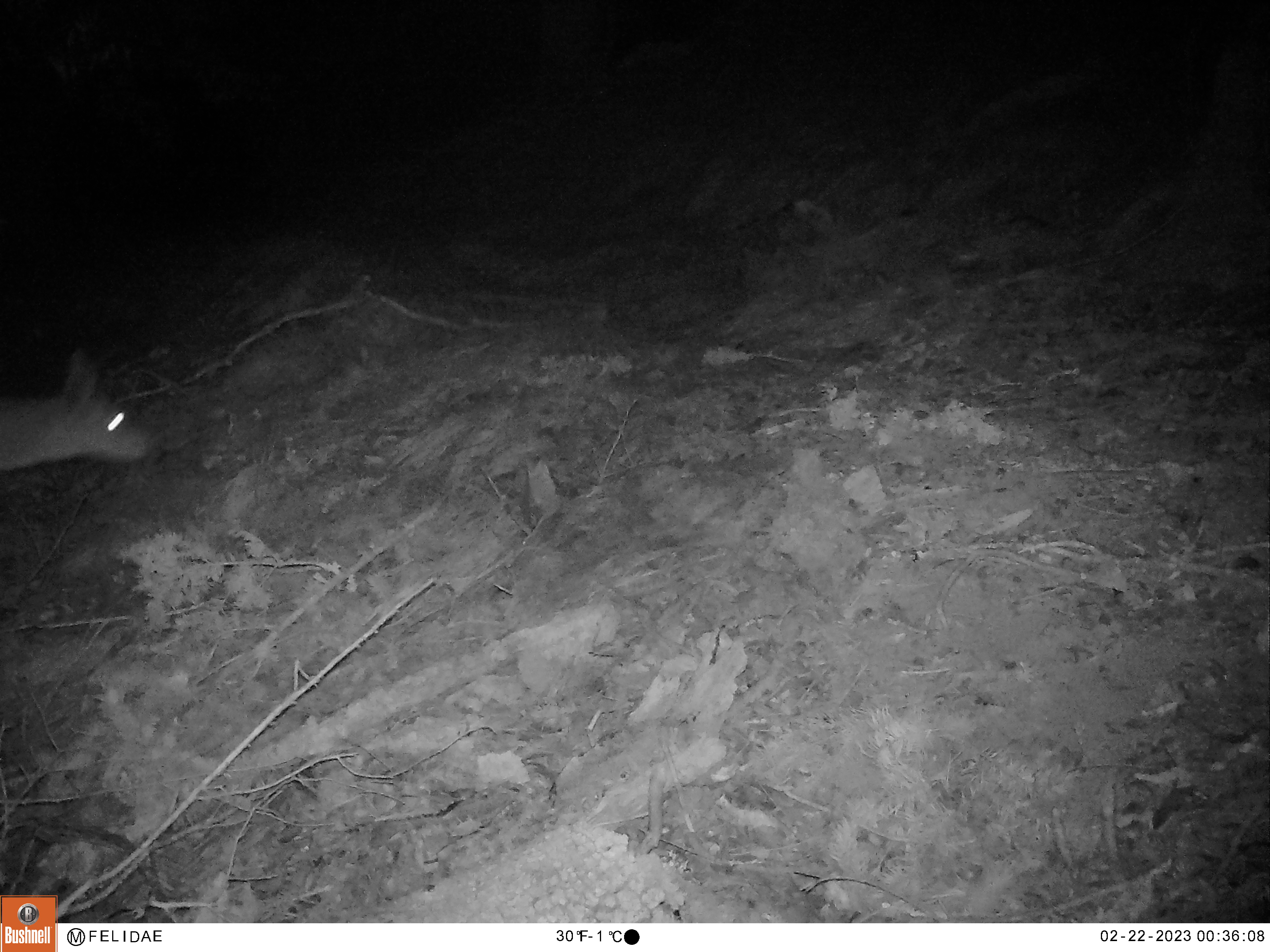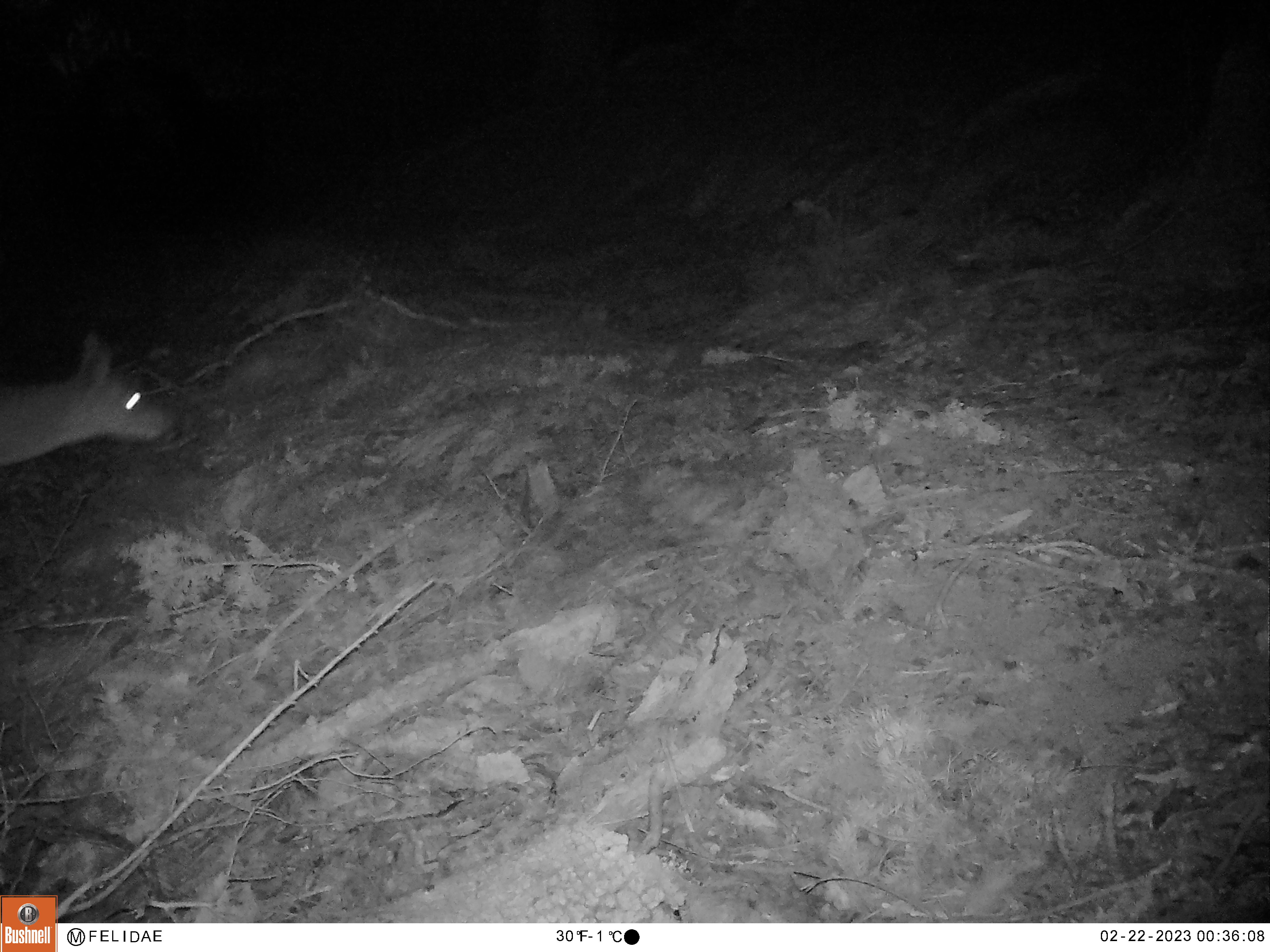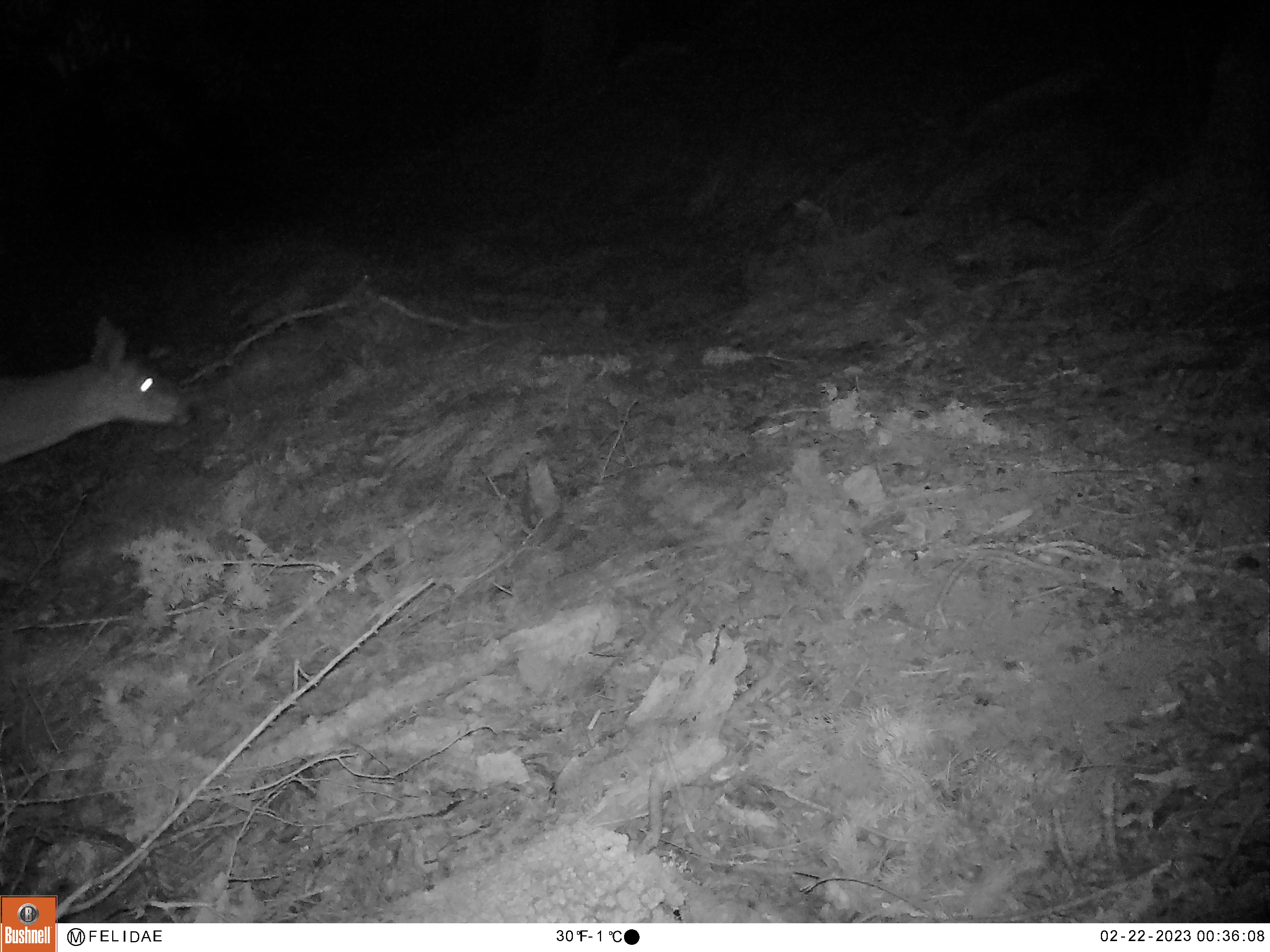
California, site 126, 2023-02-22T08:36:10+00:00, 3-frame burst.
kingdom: Animalia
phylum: Chordata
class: Mammalia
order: Artiodactyla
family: Cervidae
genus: Odocoileus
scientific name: Odocoileus hemionus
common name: mule deer